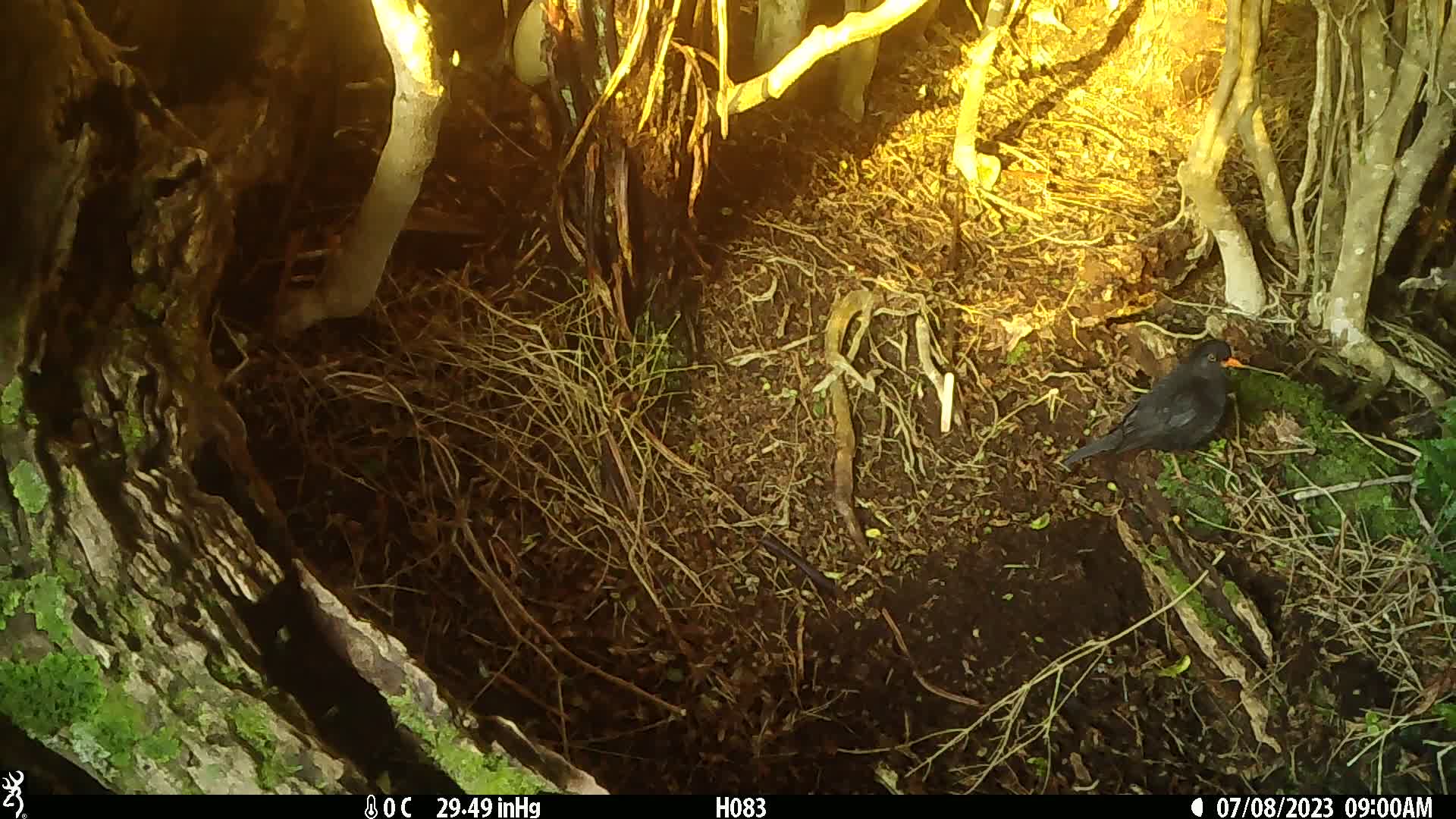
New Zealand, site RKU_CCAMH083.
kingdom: Animalia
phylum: Chordata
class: Aves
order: Passeriformes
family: Turdidae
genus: Turdus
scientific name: Turdus merula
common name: eurasian blackbird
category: blackbird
Blackbird (eurasian blackbird) (Turdus merula).